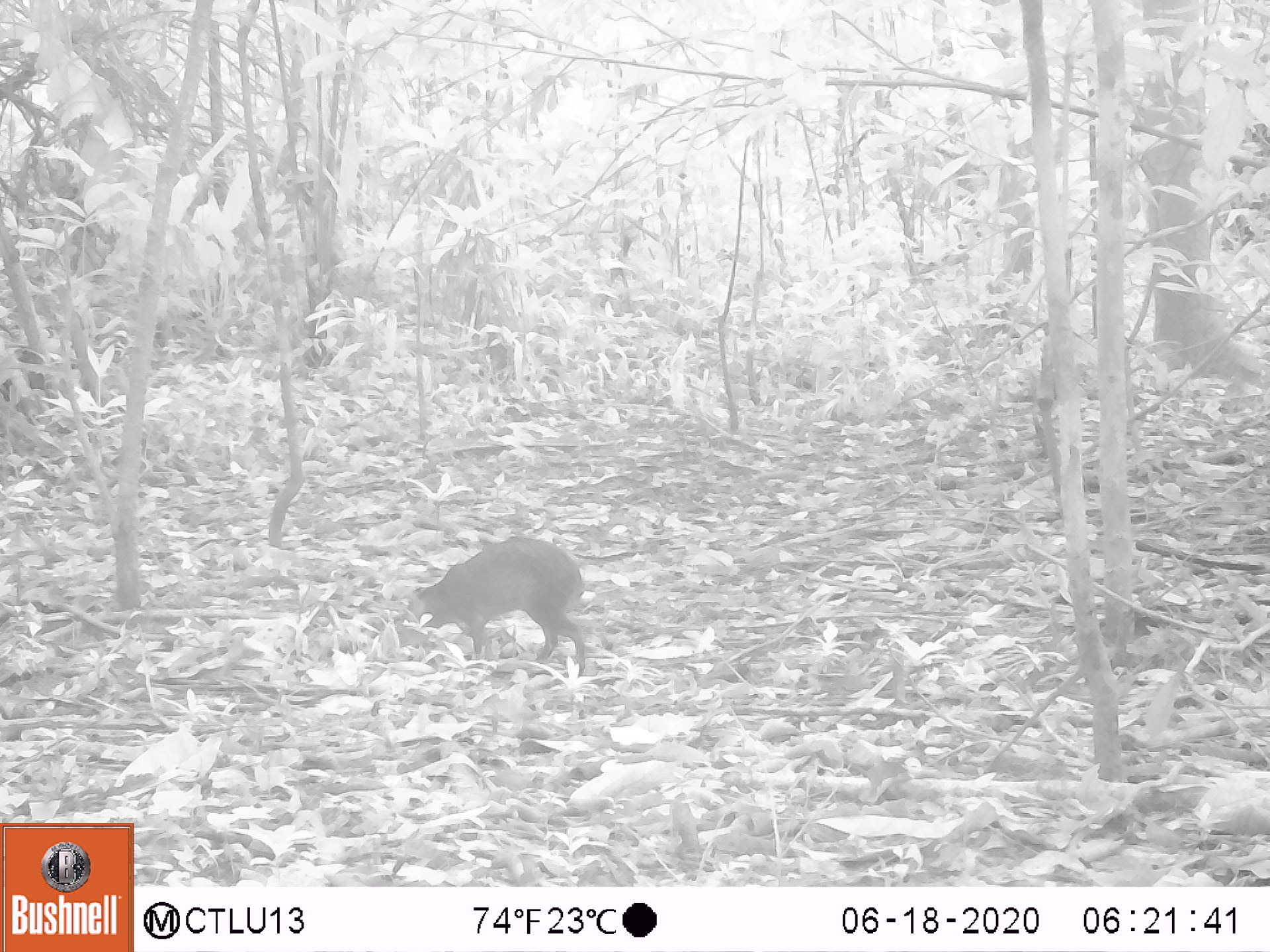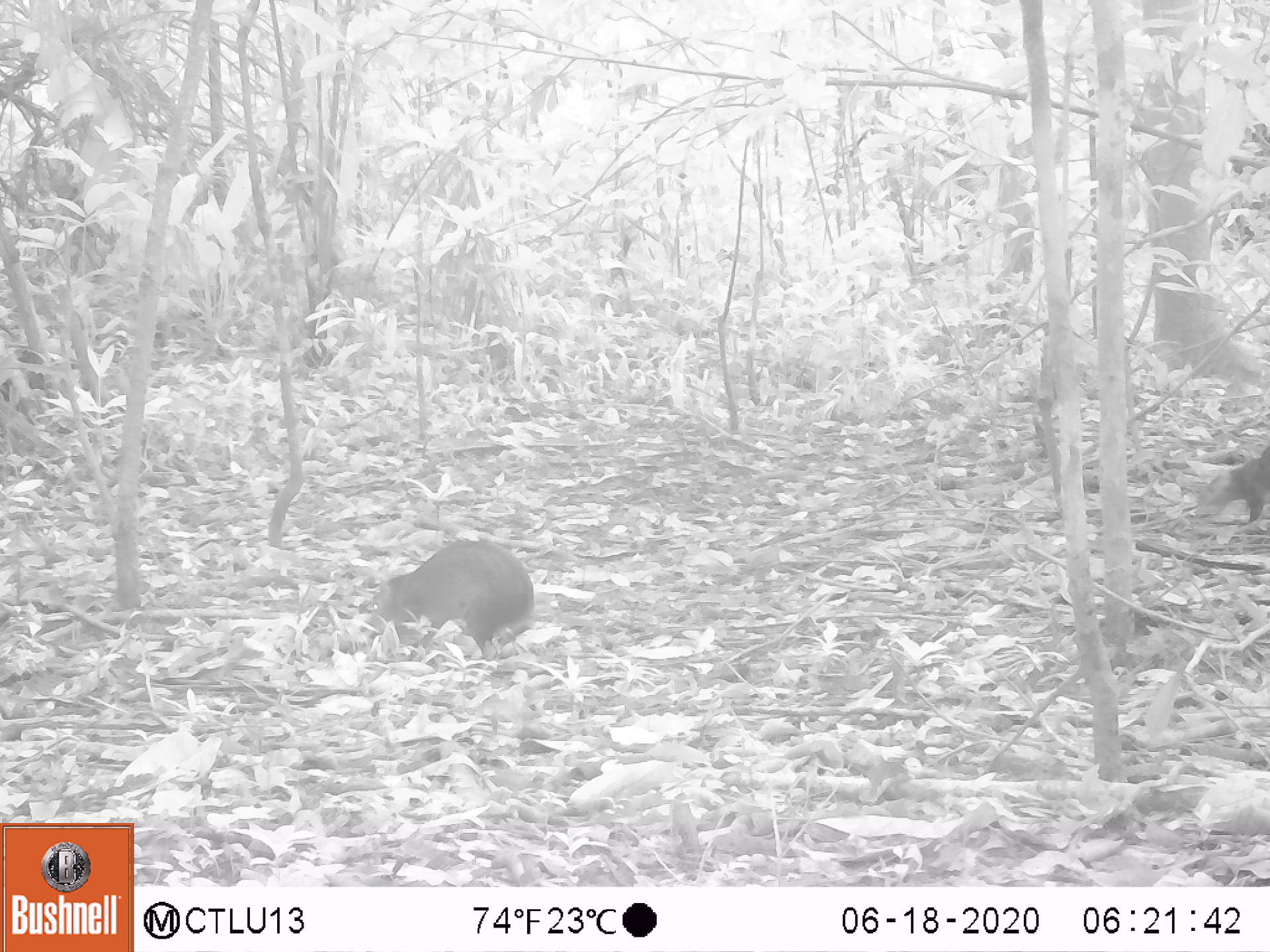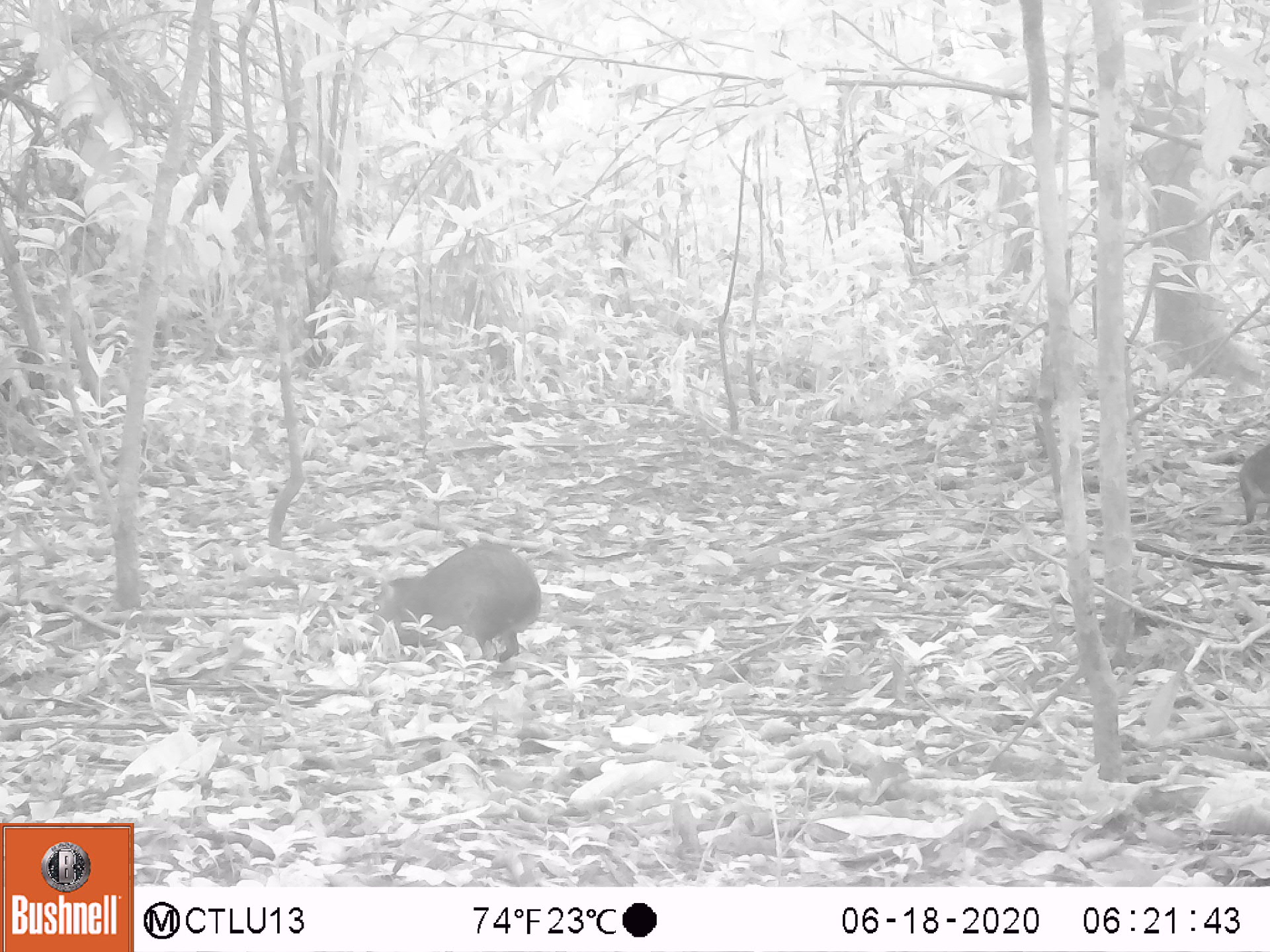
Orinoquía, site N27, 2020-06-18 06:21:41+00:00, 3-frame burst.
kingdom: Animalia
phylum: Chordata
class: Mammalia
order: Rodentia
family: Dasyproctidae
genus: Dasyprocta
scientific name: Dasyprocta fuliginosa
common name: black agouti